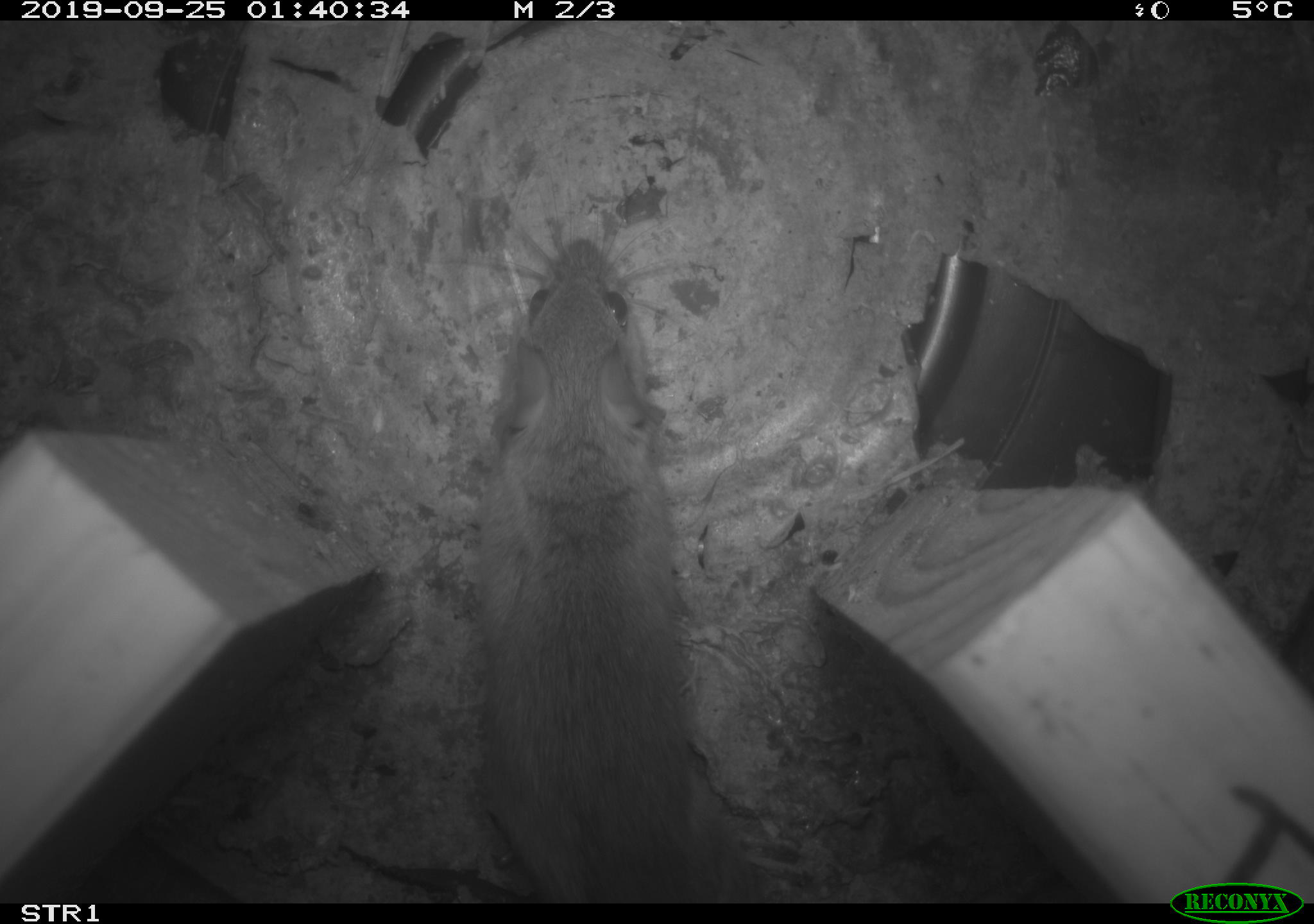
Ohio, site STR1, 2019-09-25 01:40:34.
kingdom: Animalia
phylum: Chordata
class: Mammalia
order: Rodentia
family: Cricetidae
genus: Peromyscus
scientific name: Peromyscus leucopus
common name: white-footed mouse